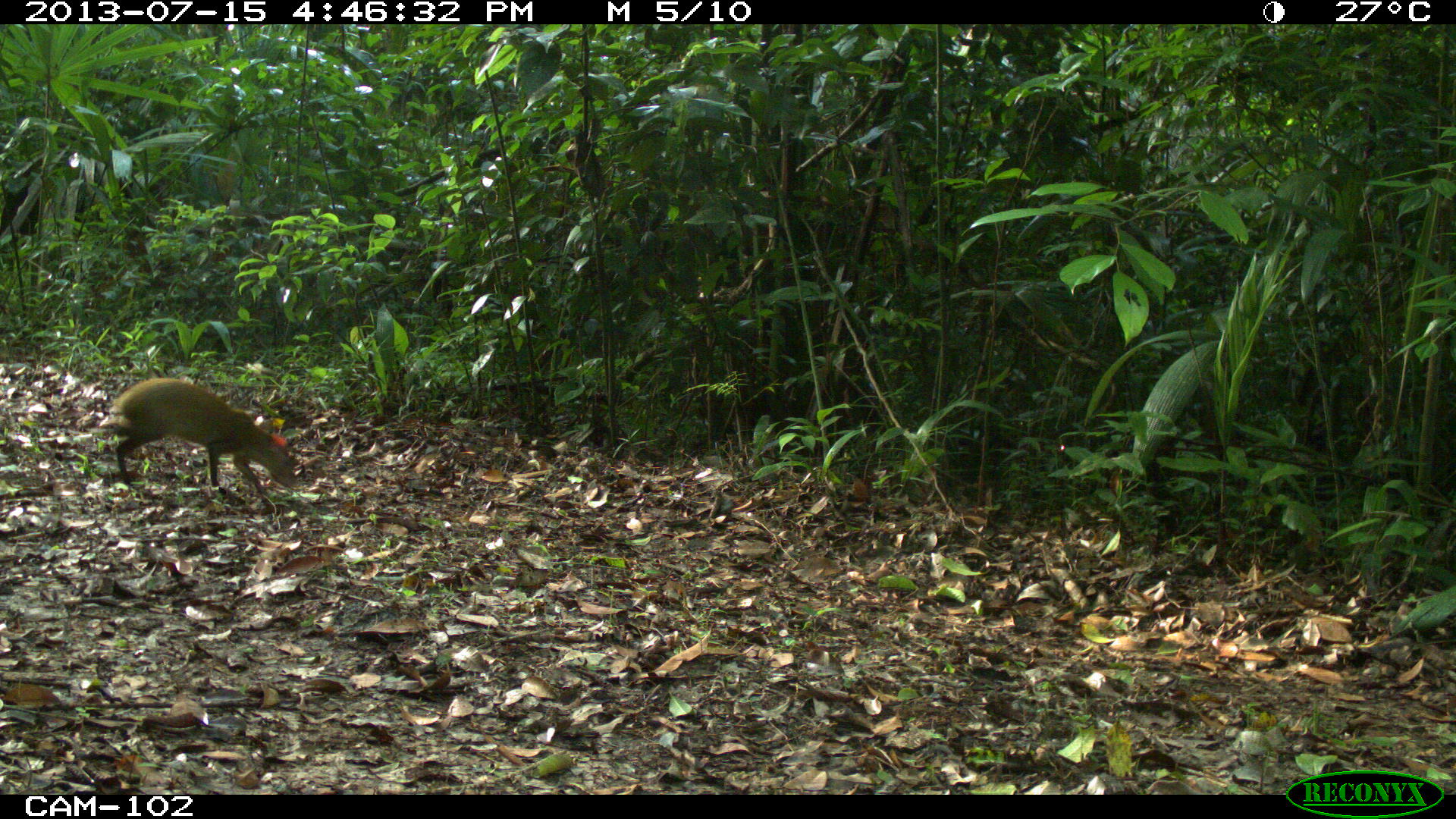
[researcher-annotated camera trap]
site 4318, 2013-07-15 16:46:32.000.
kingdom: Animalia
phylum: Chordata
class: Mammalia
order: Rodentia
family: Dasyproctidae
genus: Dasyprocta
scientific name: Dasyprocta punctata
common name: central american agouti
Dasyprocta punctata (central american agouti), count 1.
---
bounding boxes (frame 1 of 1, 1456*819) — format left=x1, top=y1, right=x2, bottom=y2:
dasyprocta punctata: left=104, top=376, right=299, bottom=502